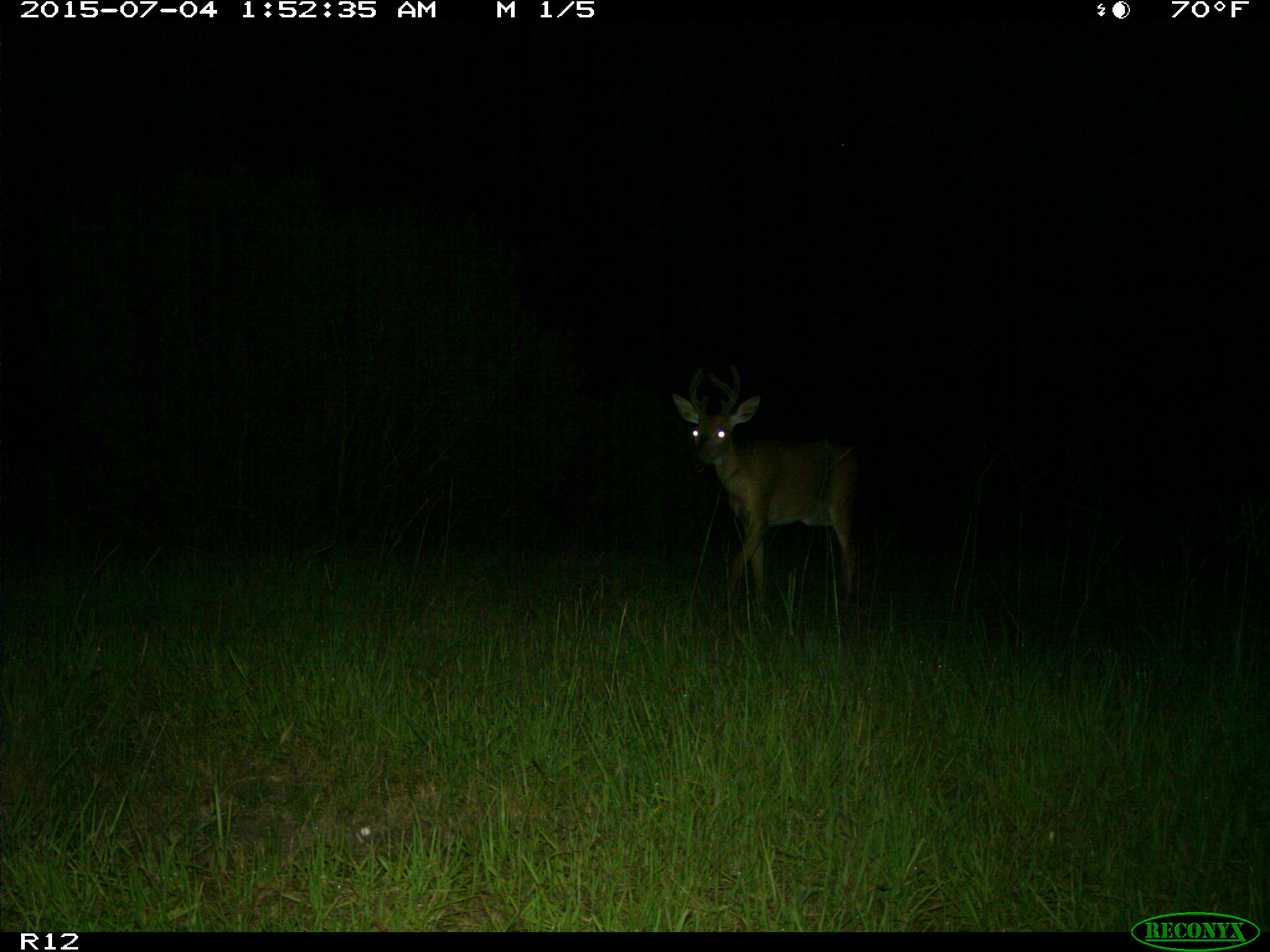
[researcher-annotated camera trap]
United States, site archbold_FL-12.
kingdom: Animalia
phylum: Chordata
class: Mammalia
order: Artiodactyla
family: Cervidae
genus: Odocoileus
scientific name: Odocoileus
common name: deer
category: unidentified deer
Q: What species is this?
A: Unidentified deer (deer) (Odocoileus).